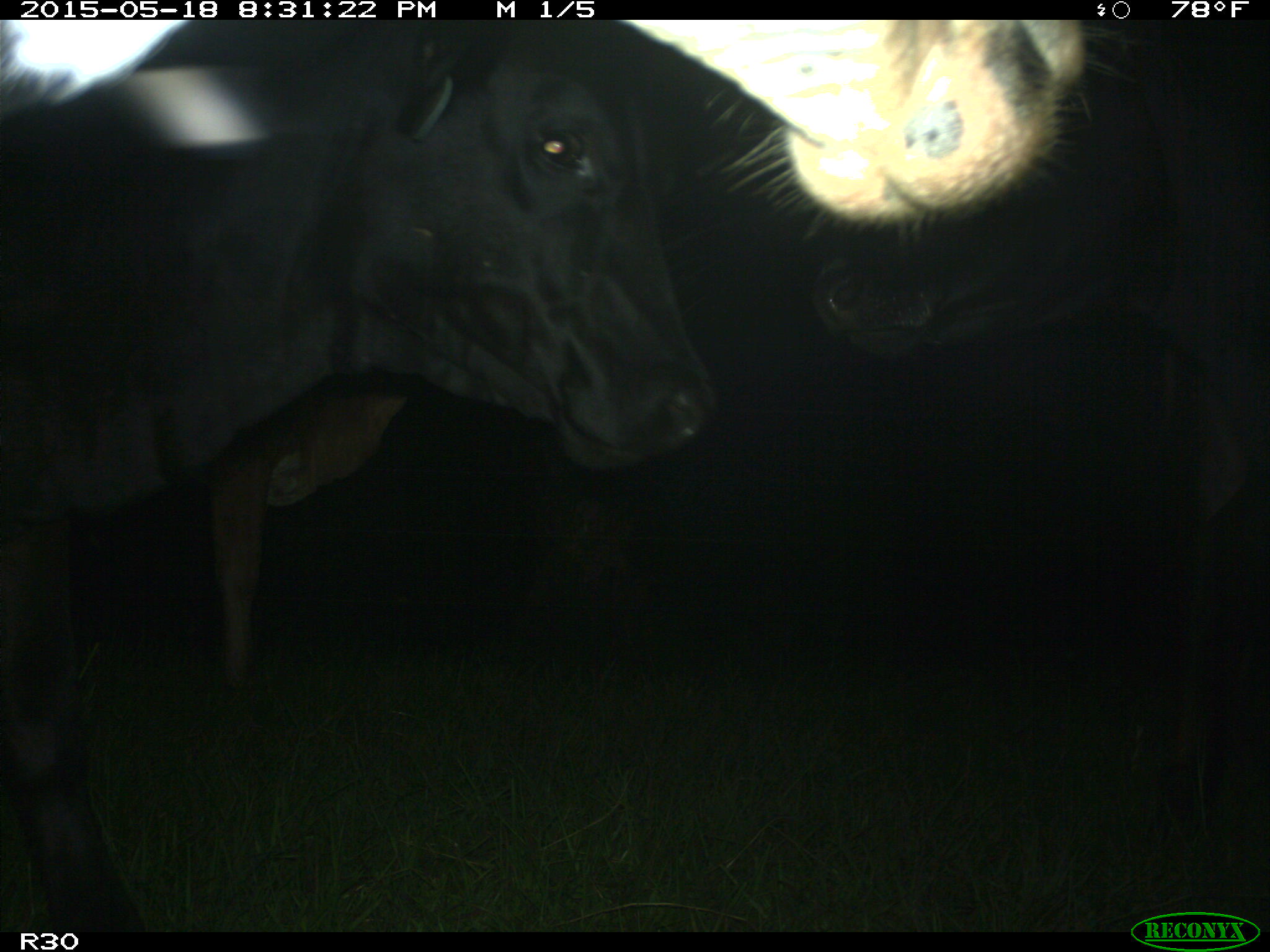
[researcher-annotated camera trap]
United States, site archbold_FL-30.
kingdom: Animalia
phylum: Chordata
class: Mammalia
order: Artiodactyla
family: Bovidae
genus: Bos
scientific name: Bos taurus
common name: domestic cow